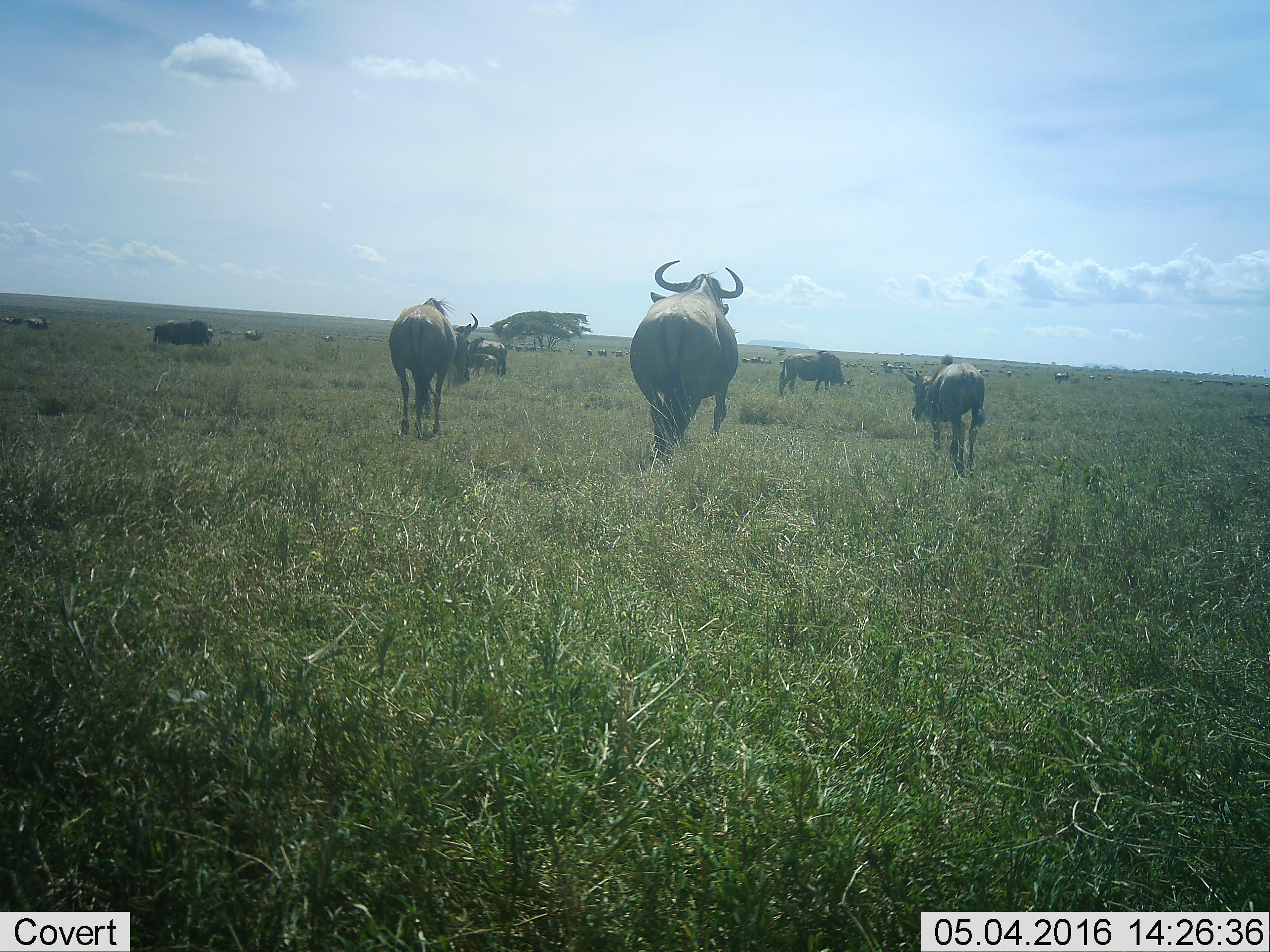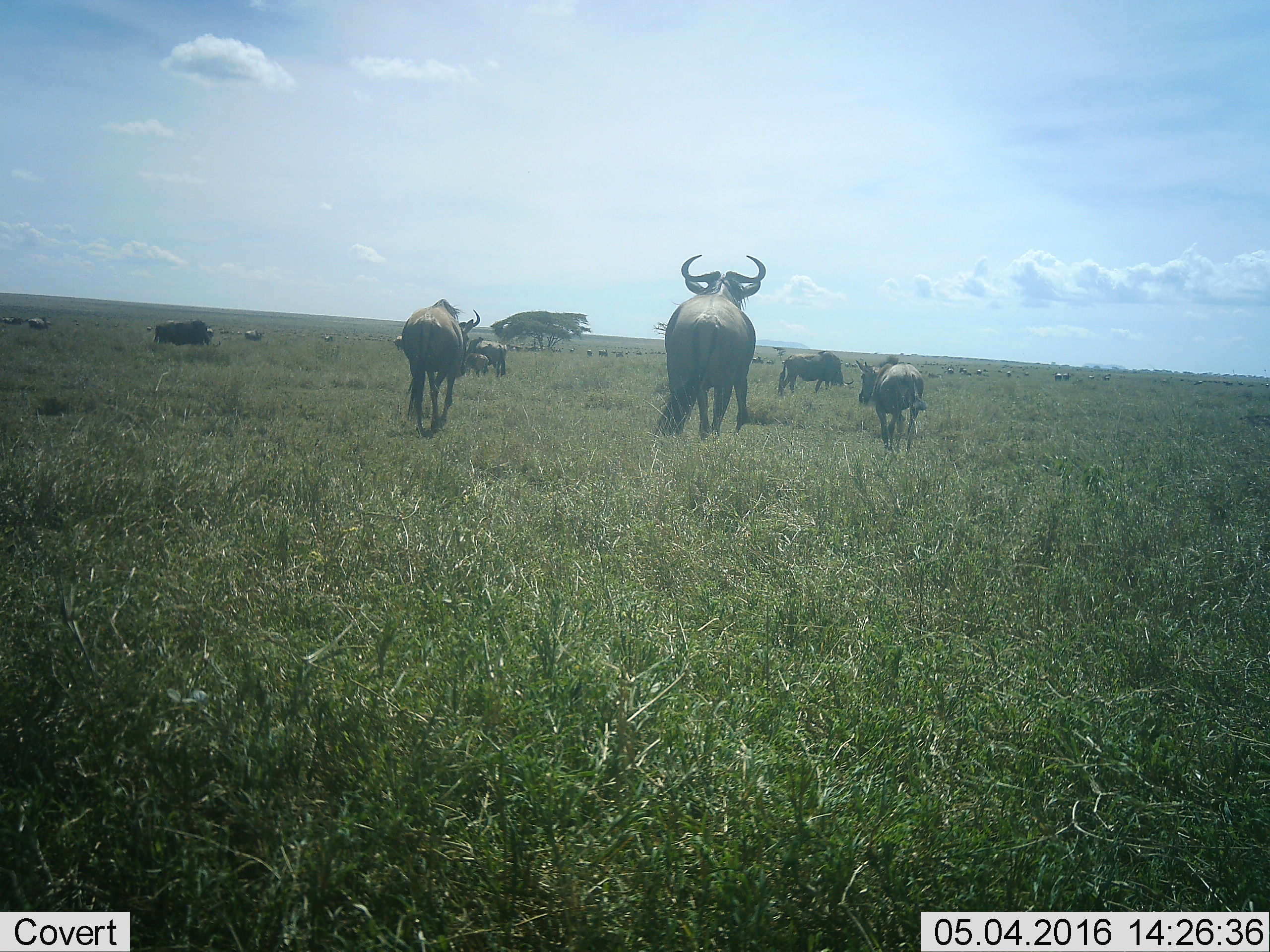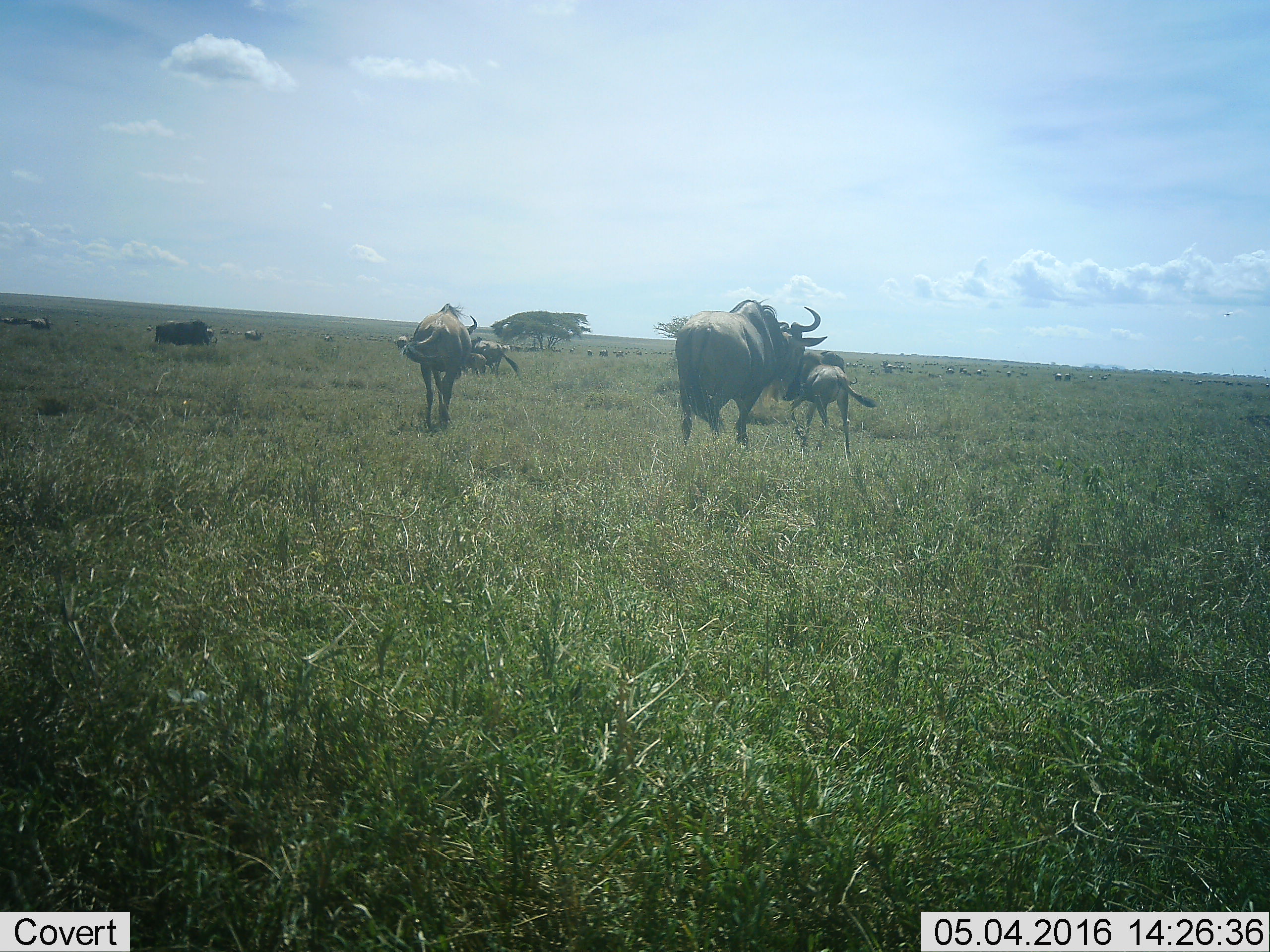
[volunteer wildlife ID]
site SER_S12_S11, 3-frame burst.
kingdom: Animalia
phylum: Chordata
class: Mammalia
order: Artiodactyla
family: Bovidae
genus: Connochaetes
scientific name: Connochaetes taurinus taurinus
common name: blue wildebeest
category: wildebeestblue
Wildebeestblue (blue wildebeest) (Connochaetes taurinus taurinus), count 11-50. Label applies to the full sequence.